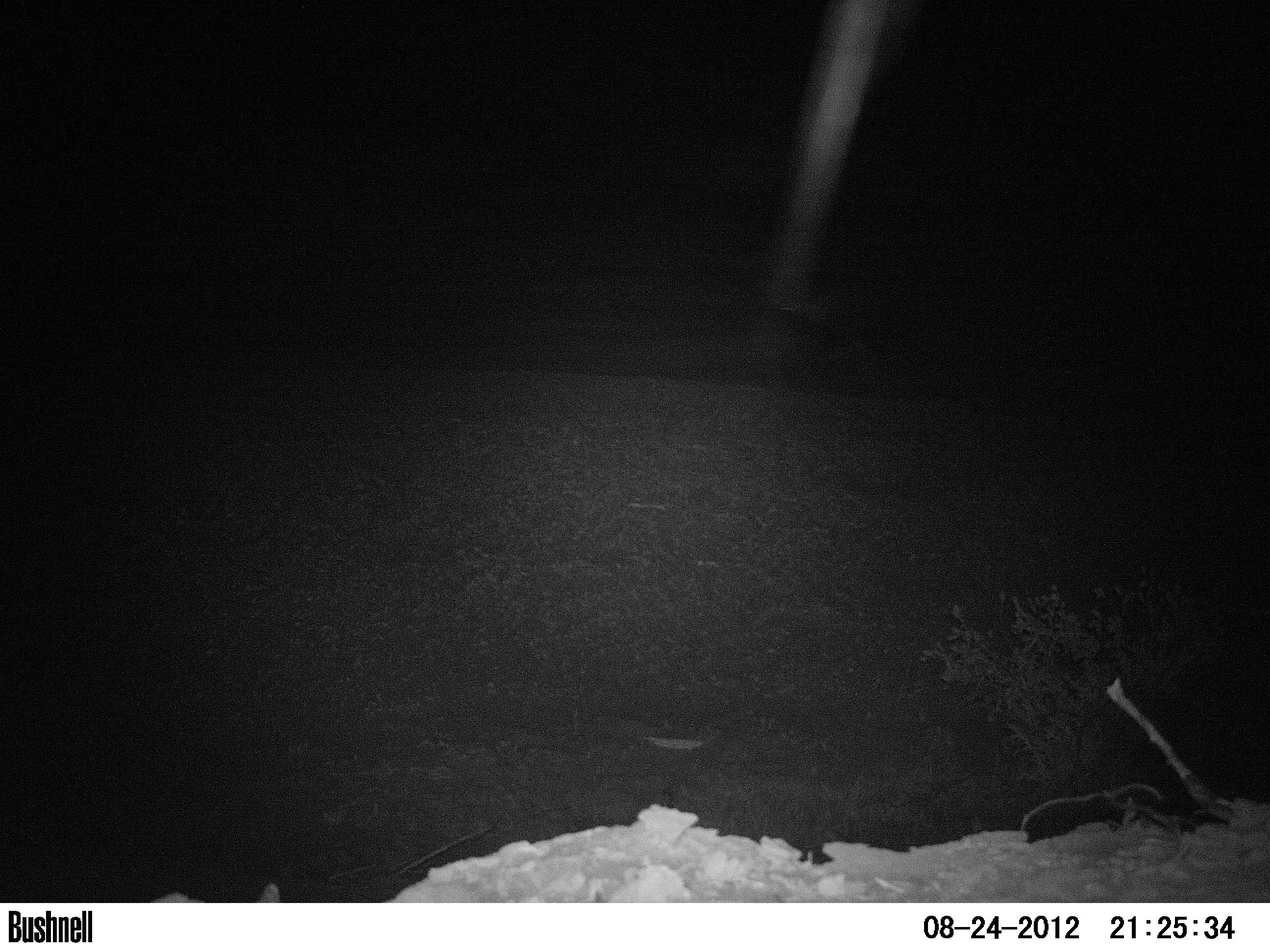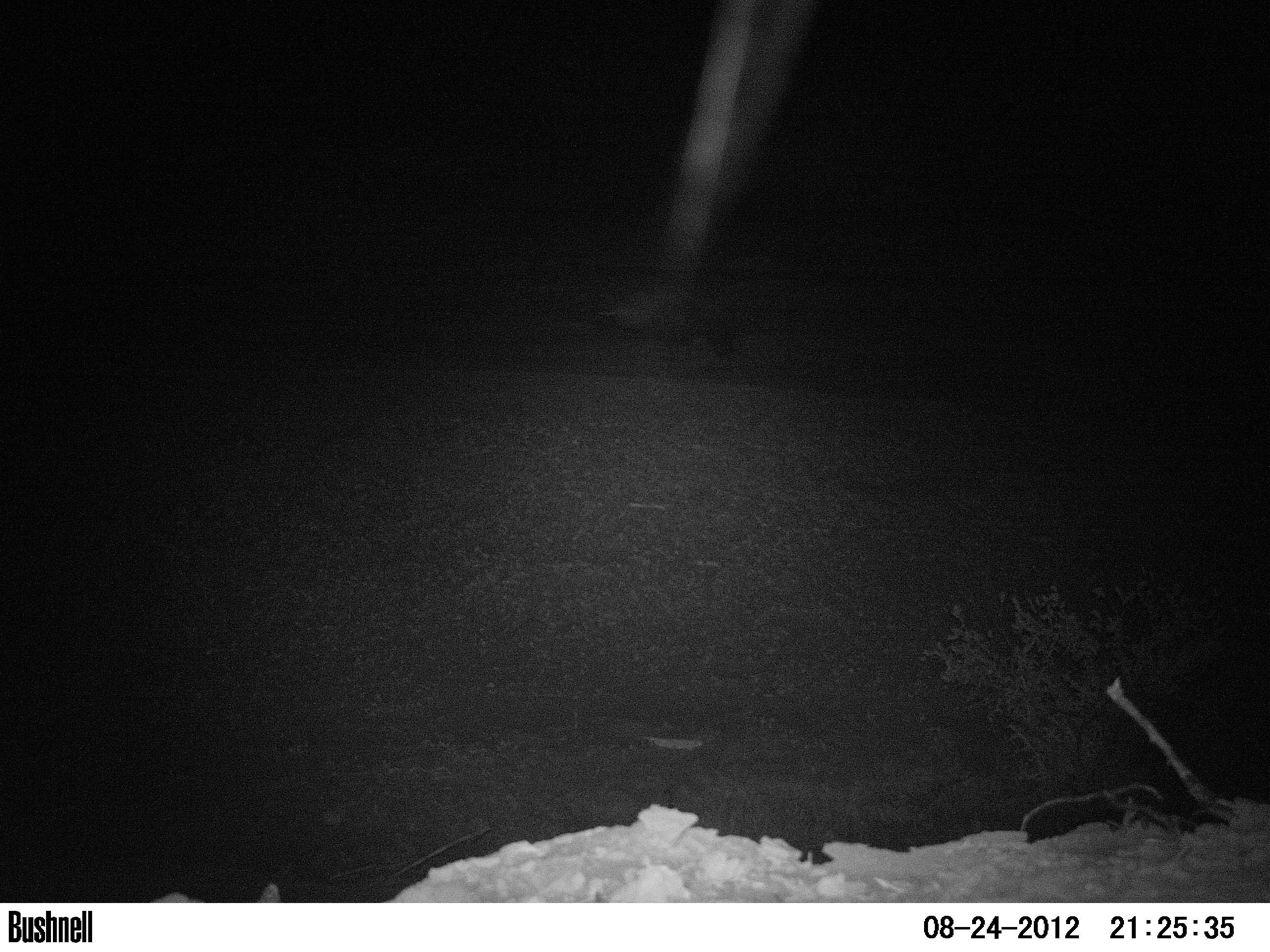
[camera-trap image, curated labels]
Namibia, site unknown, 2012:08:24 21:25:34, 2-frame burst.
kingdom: Animalia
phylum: Chordata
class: Mammalia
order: Carnivora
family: Hyaenidae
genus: Parahyaena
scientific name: Parahyaena brunnea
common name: brown hyena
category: hyaena brunnea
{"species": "hyaena brunnea (brown hyena) (Parahyaena brunnea)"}